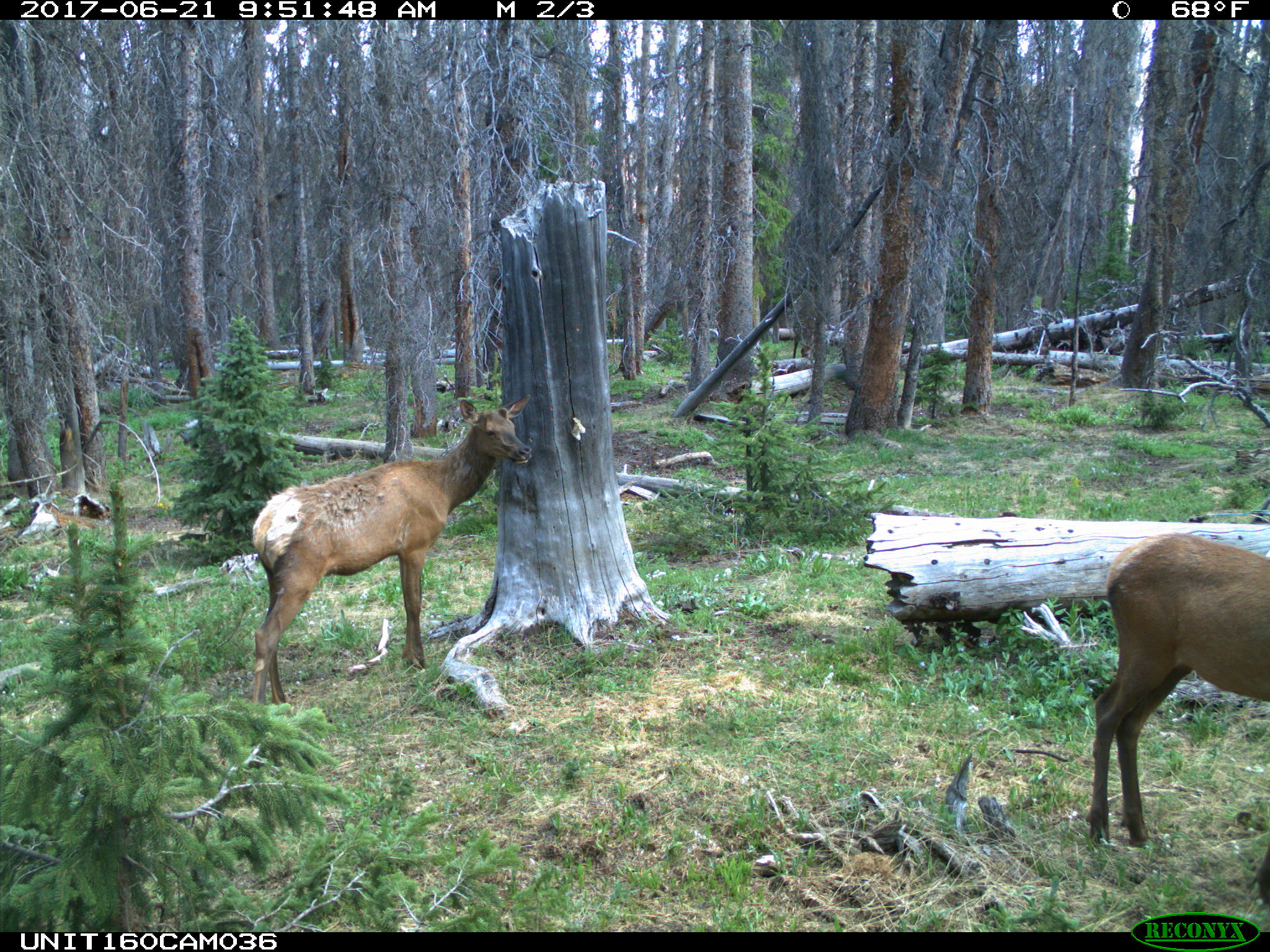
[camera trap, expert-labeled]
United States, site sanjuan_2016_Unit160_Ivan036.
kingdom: Animalia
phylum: Chordata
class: Mammalia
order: Artiodactyla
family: Cervidae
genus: Cervus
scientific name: Cervus elaphus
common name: red deer